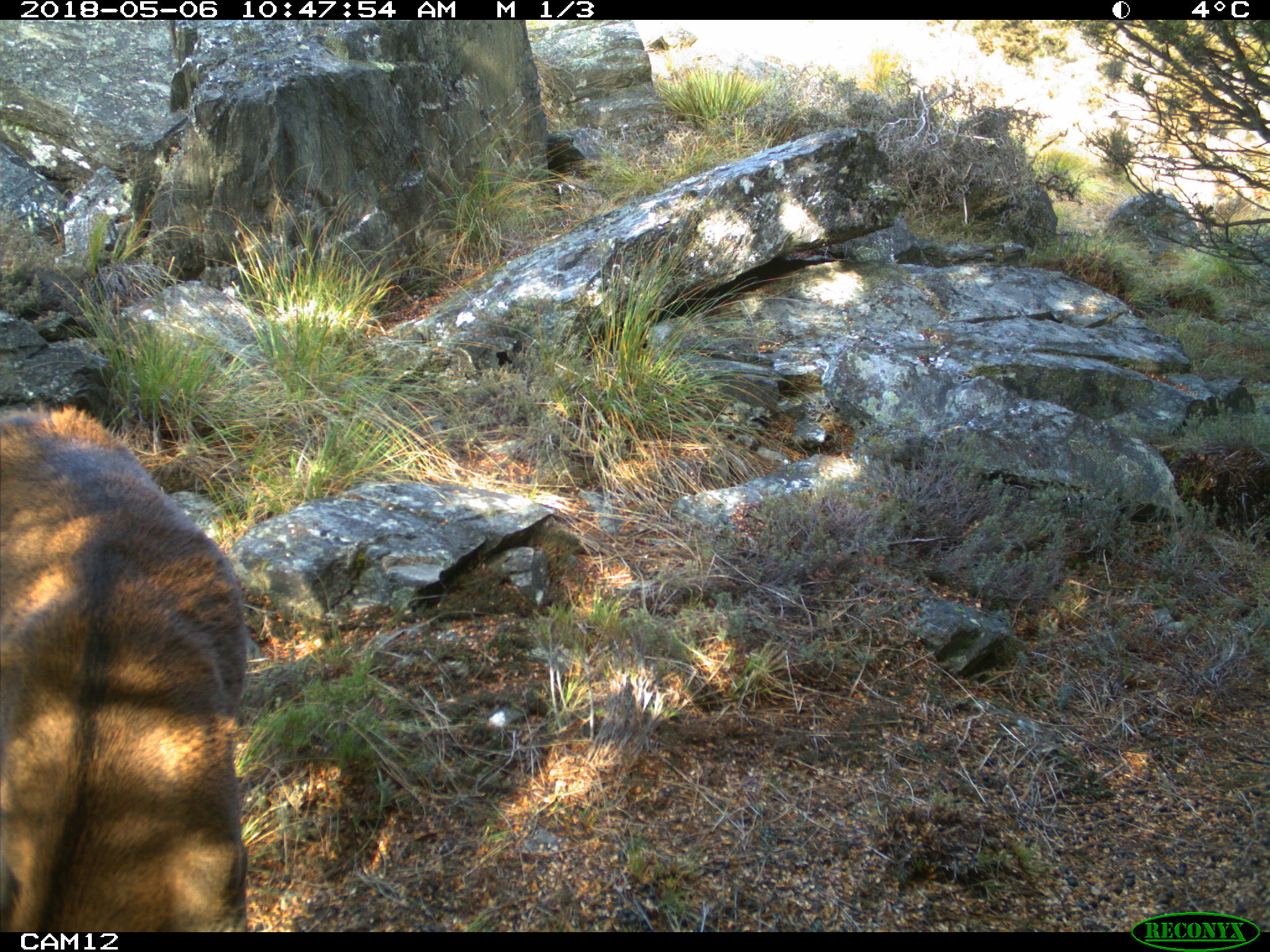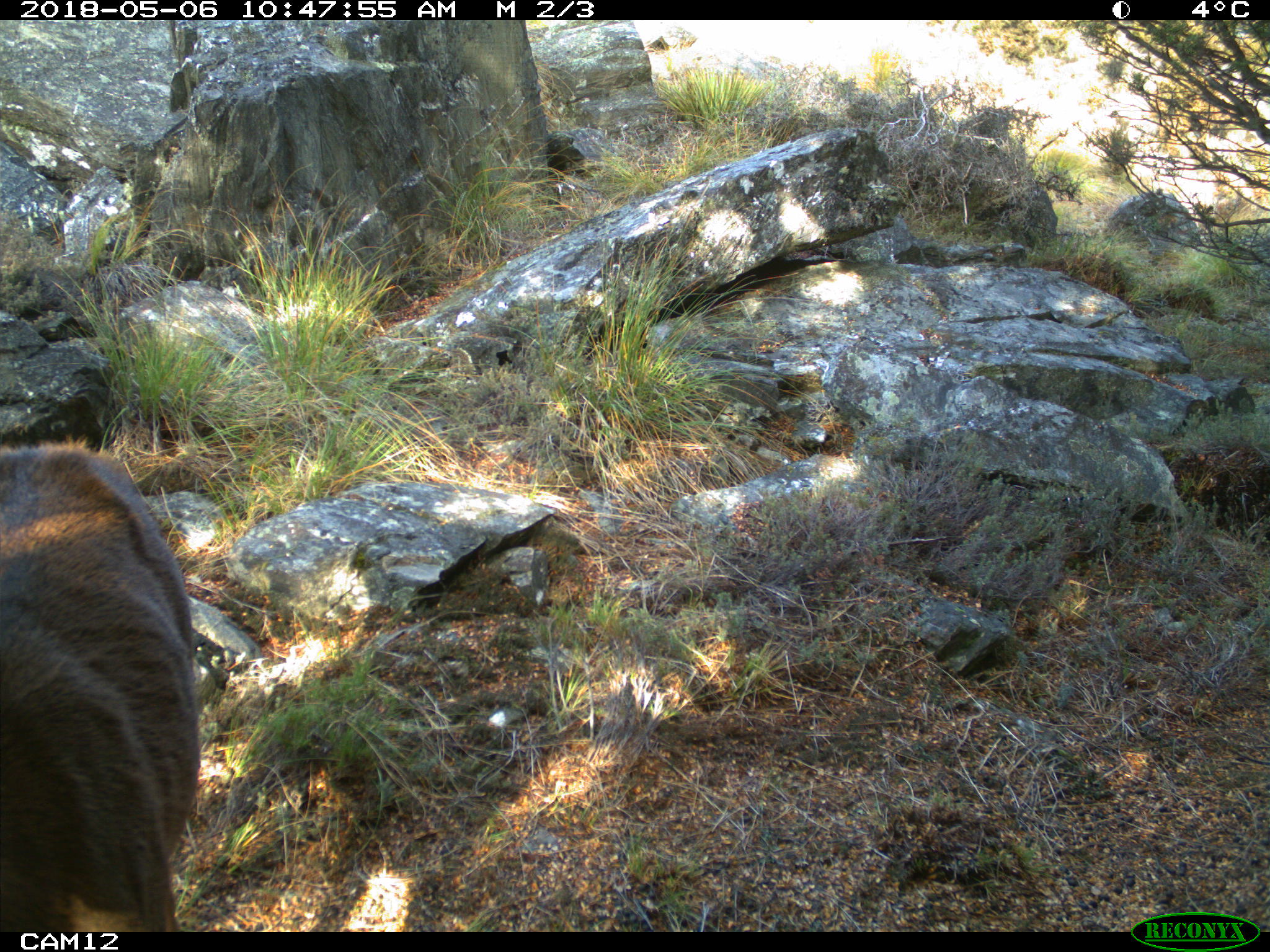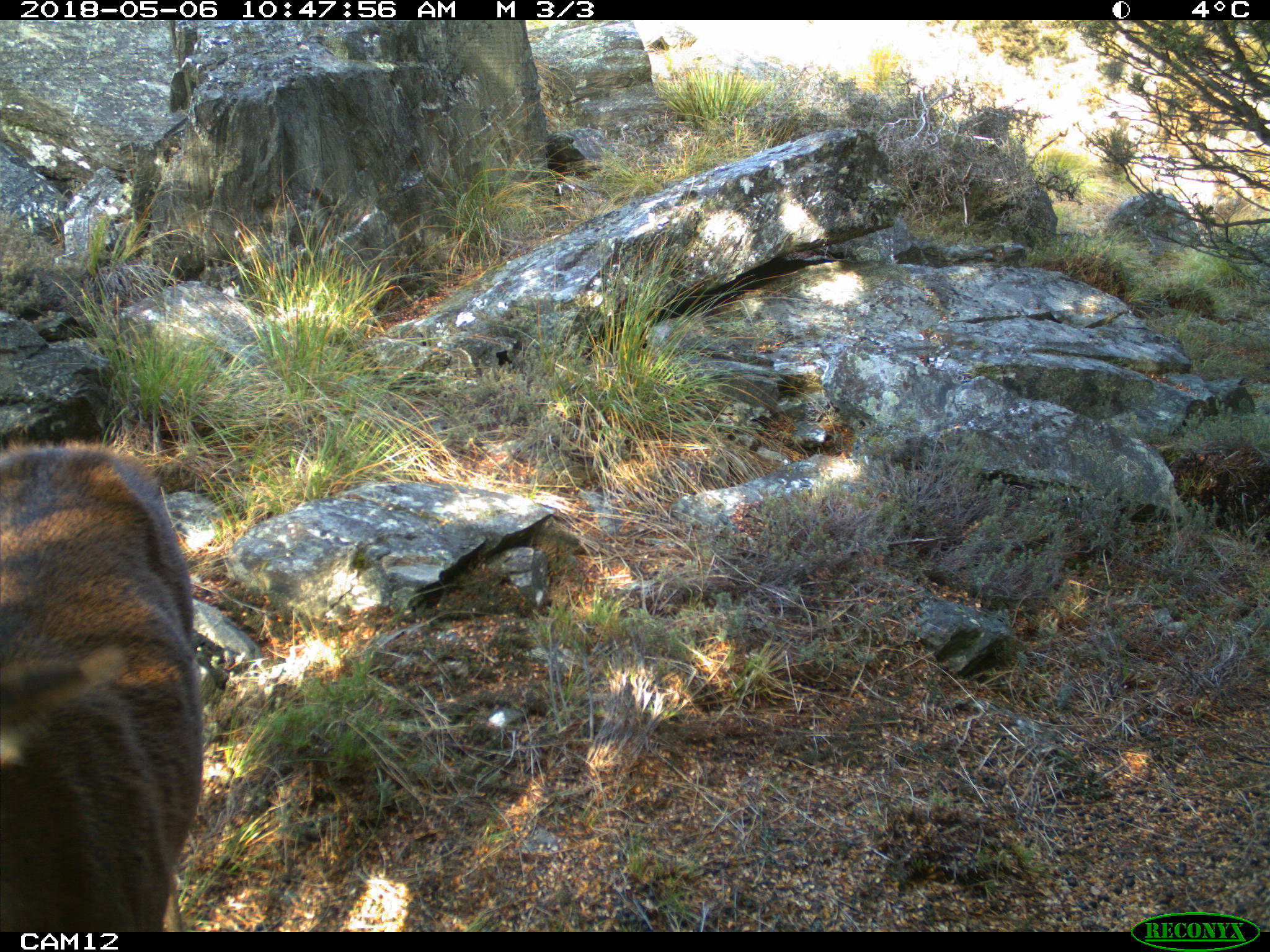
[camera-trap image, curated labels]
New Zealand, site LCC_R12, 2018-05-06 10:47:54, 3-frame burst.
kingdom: Animalia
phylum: Chordata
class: Mammalia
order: Artiodactyla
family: Cervidae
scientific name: Cervidae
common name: deer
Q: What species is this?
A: Deer (Cervidae).